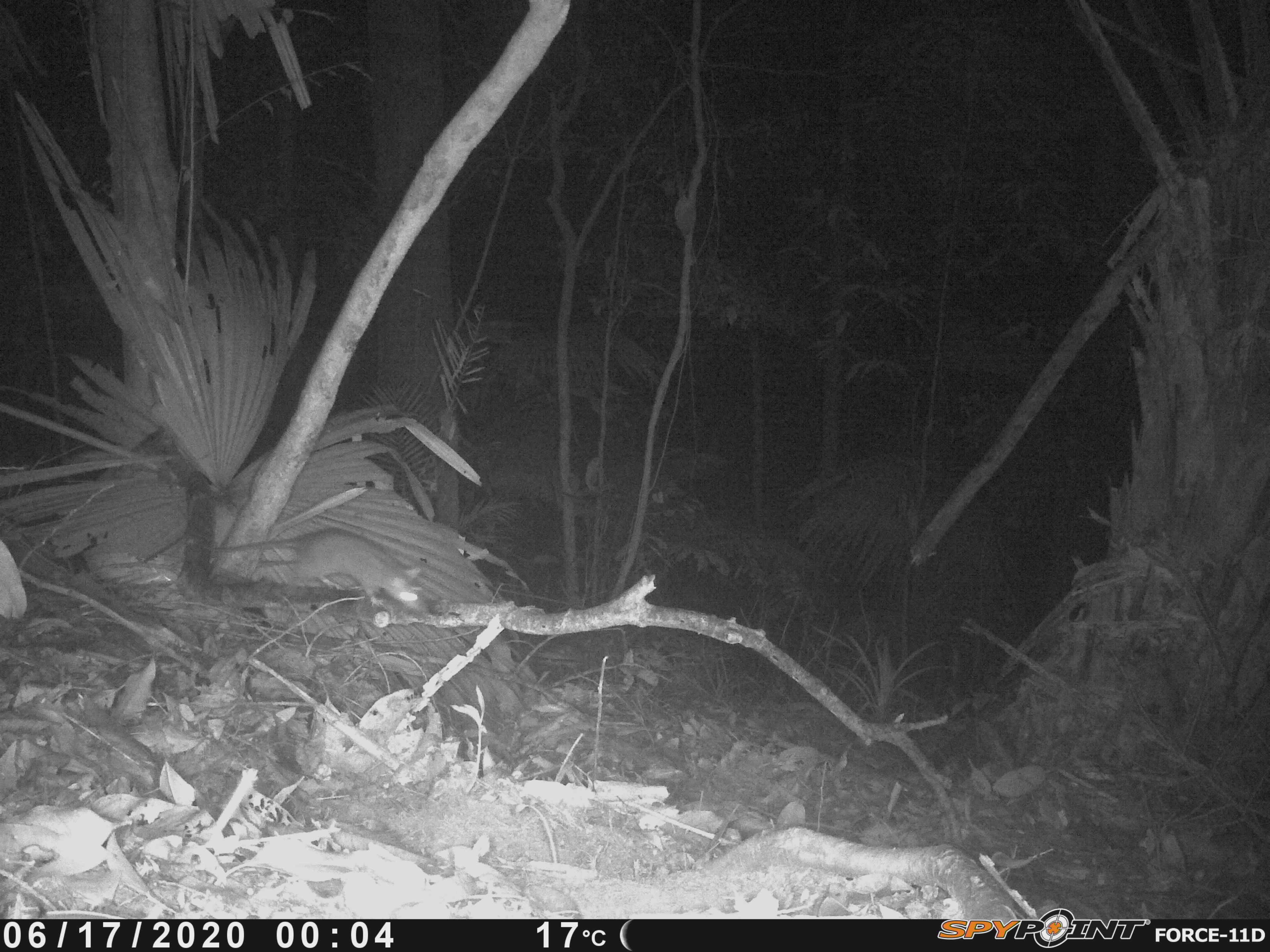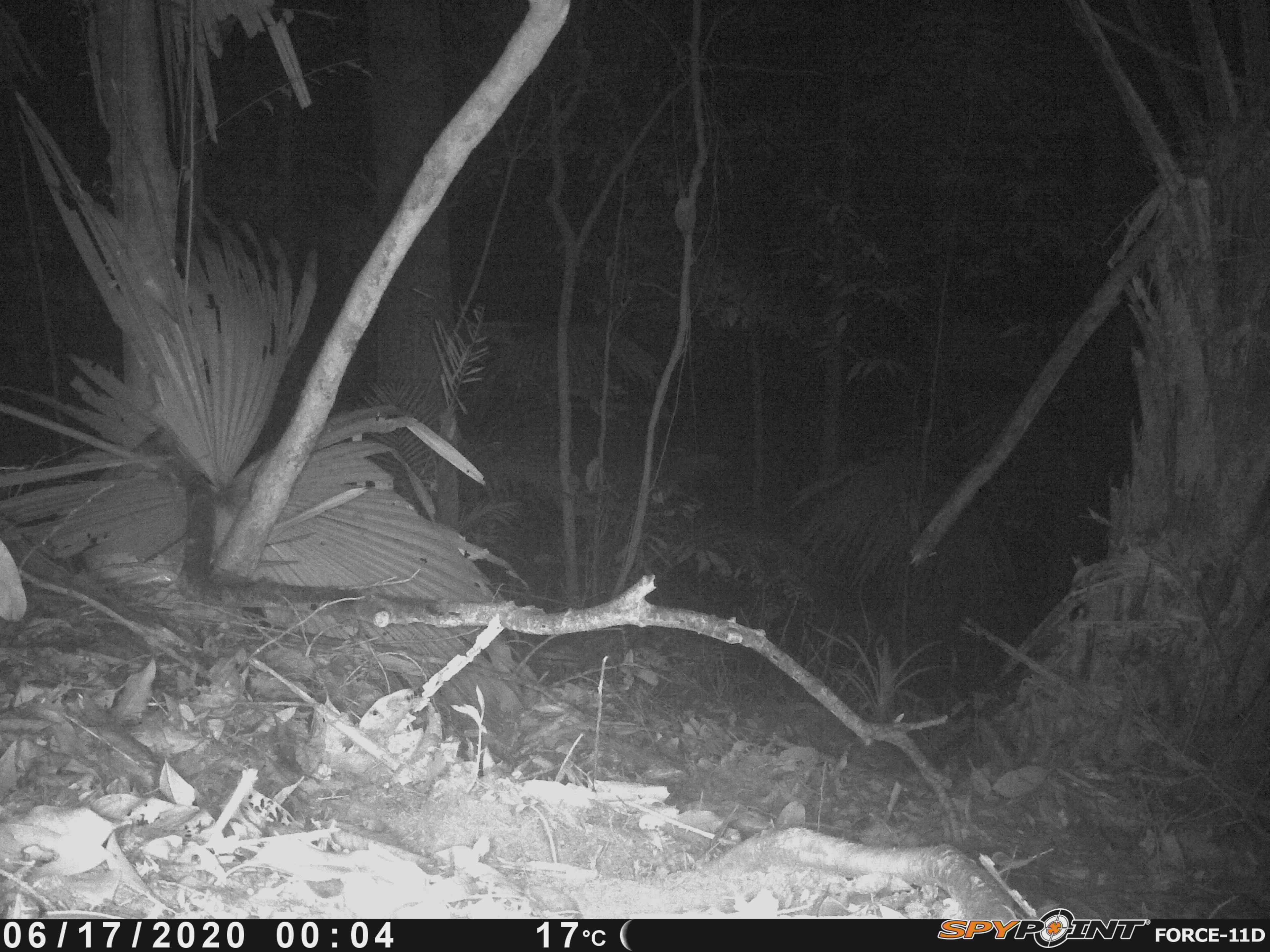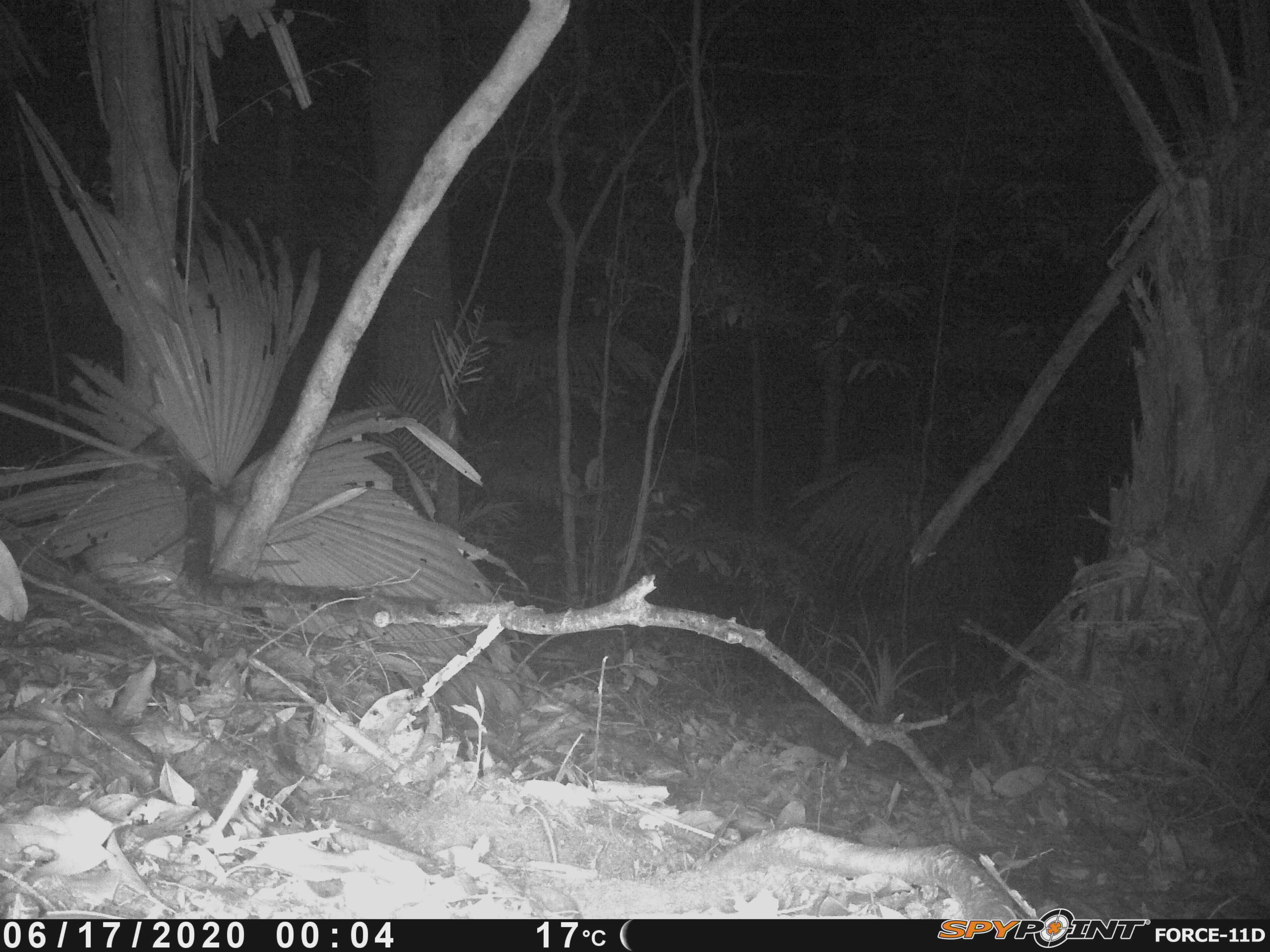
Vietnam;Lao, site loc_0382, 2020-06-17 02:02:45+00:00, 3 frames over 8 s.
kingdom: Animalia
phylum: Chordata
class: Mammalia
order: Rodentia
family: Muridae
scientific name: Muridae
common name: old-world mice and rats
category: unidentified murid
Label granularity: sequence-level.